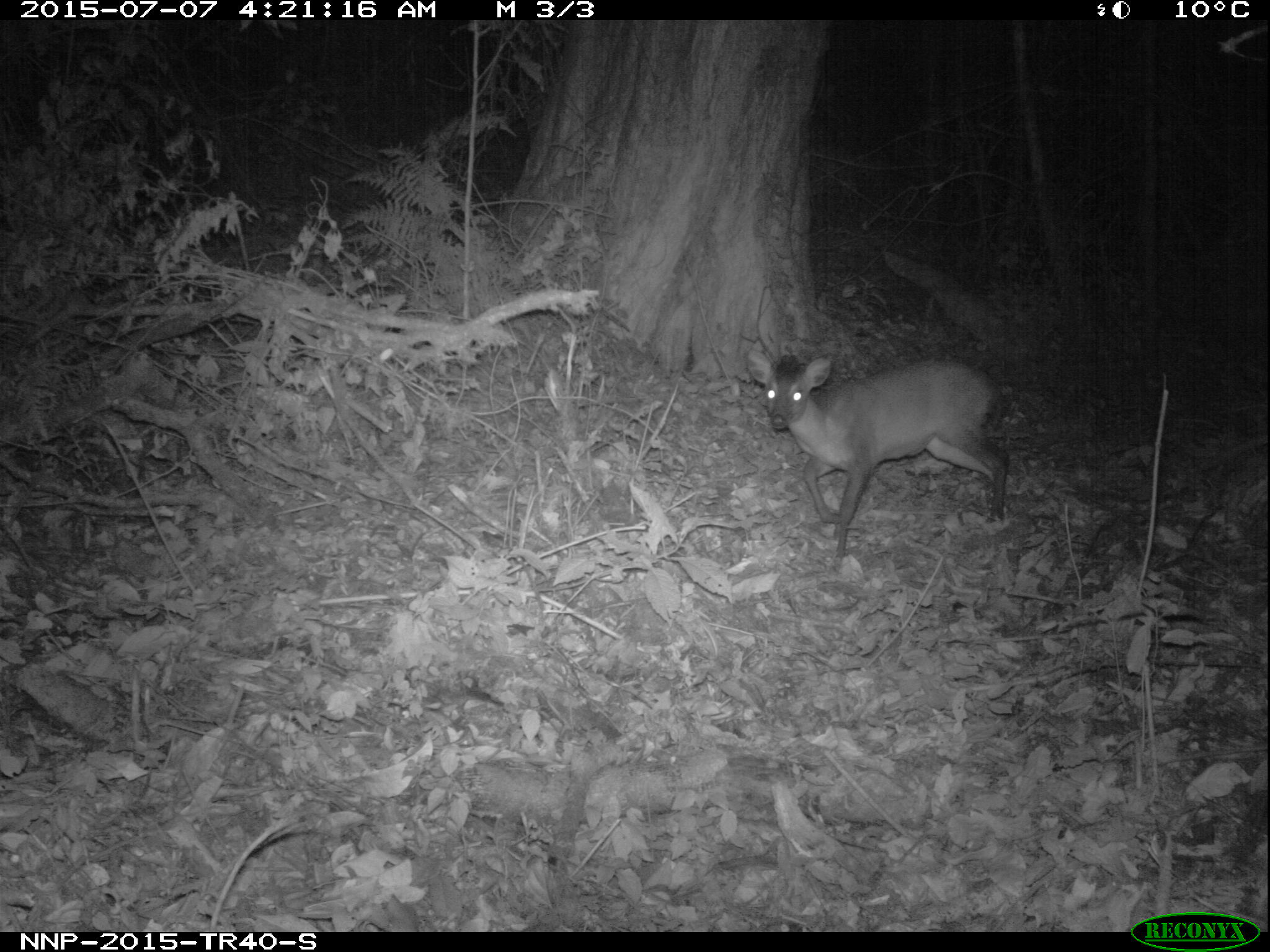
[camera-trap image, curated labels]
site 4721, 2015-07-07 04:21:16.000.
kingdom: Animalia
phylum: Chordata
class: Mammalia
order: Artiodactyla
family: Bovidae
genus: Cephalophus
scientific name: Cephalophus nigrifrons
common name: black-fronted duiker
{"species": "Cephalophus nigrifrons (black-fronted duiker)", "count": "1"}